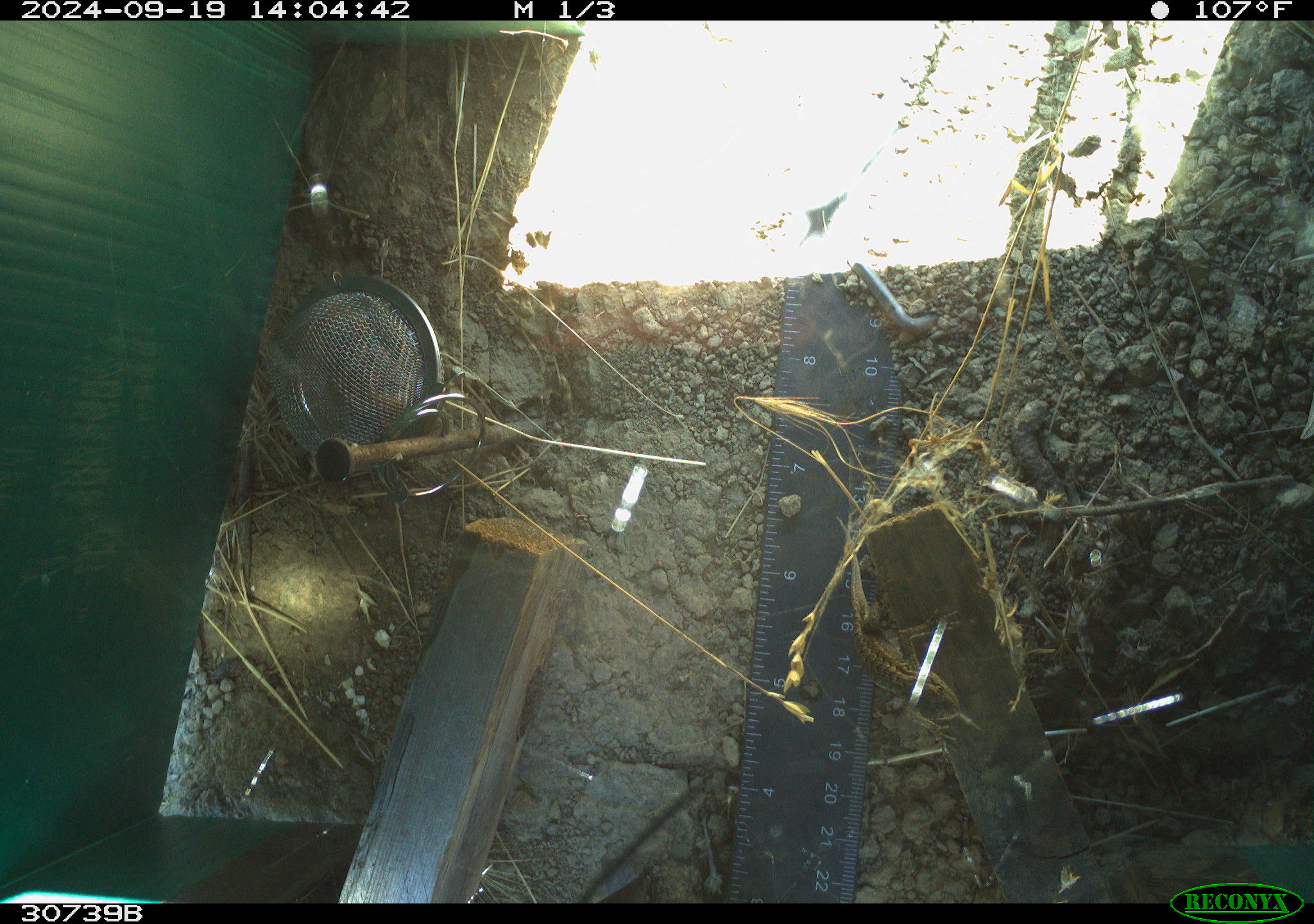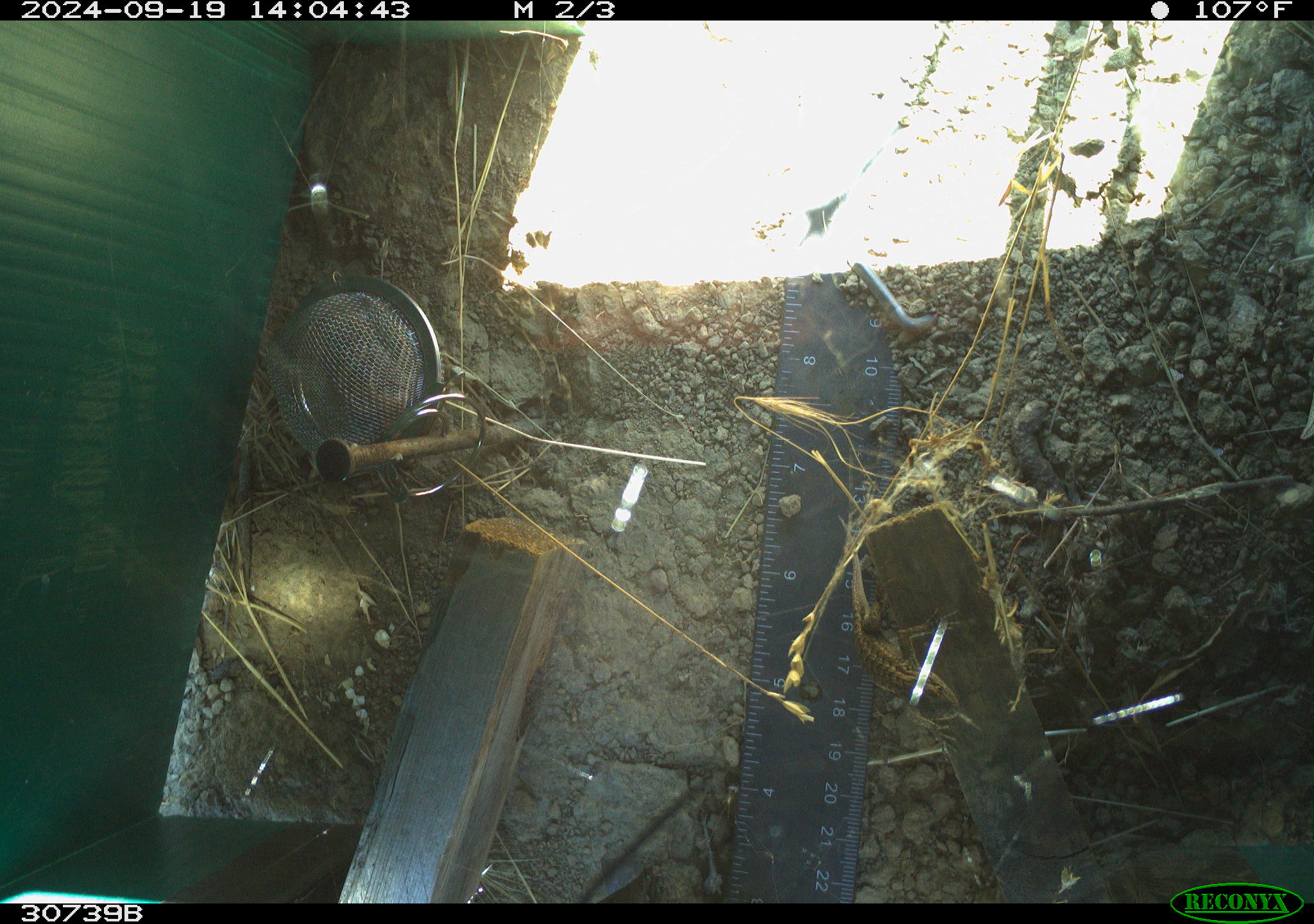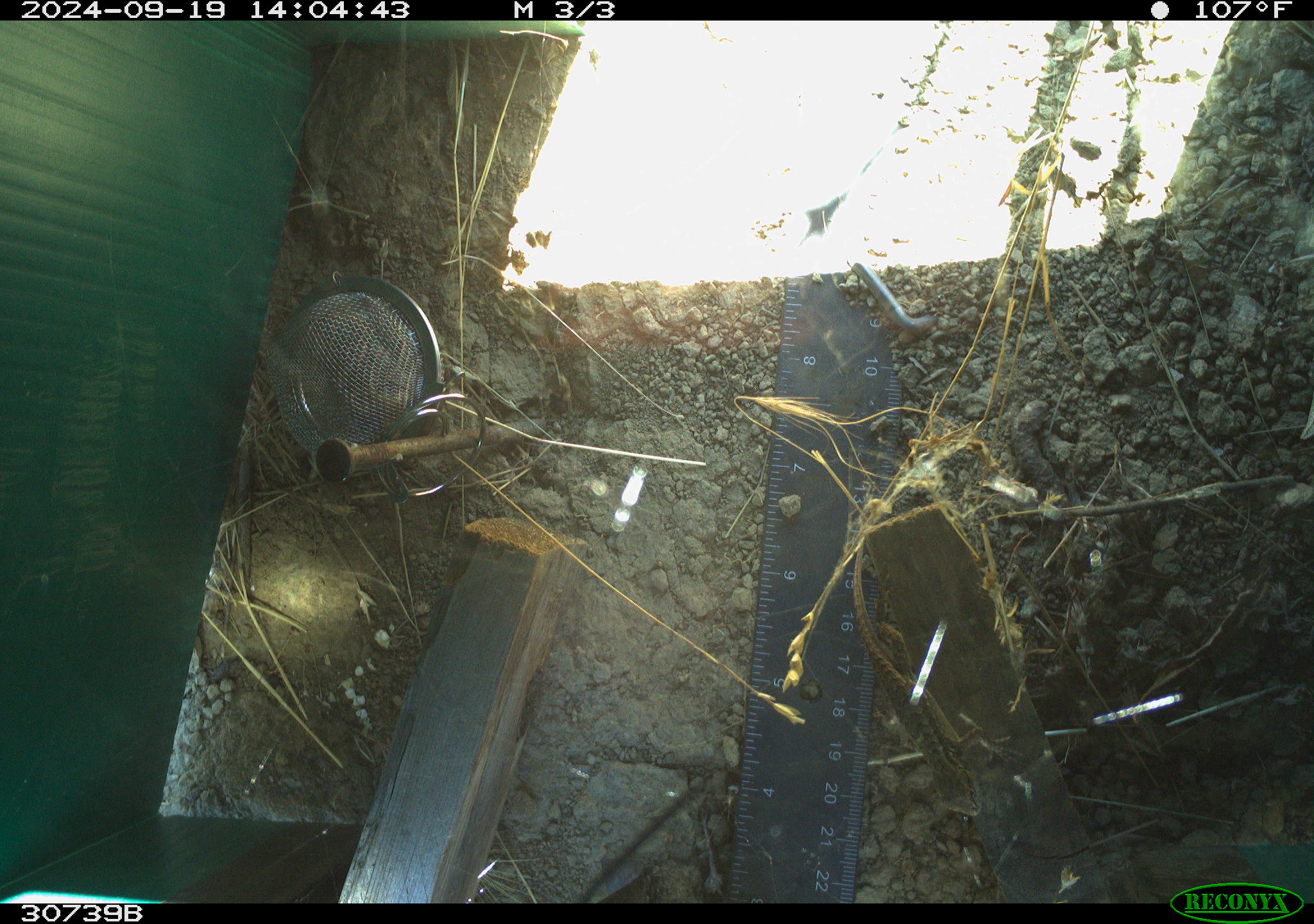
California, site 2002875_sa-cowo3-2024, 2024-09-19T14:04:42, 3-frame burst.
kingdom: Animalia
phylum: Chordata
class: Reptilia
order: Squamata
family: Phrynosomatidae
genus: Sceloporus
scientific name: Sceloporus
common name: spiny lizards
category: sceloporus species